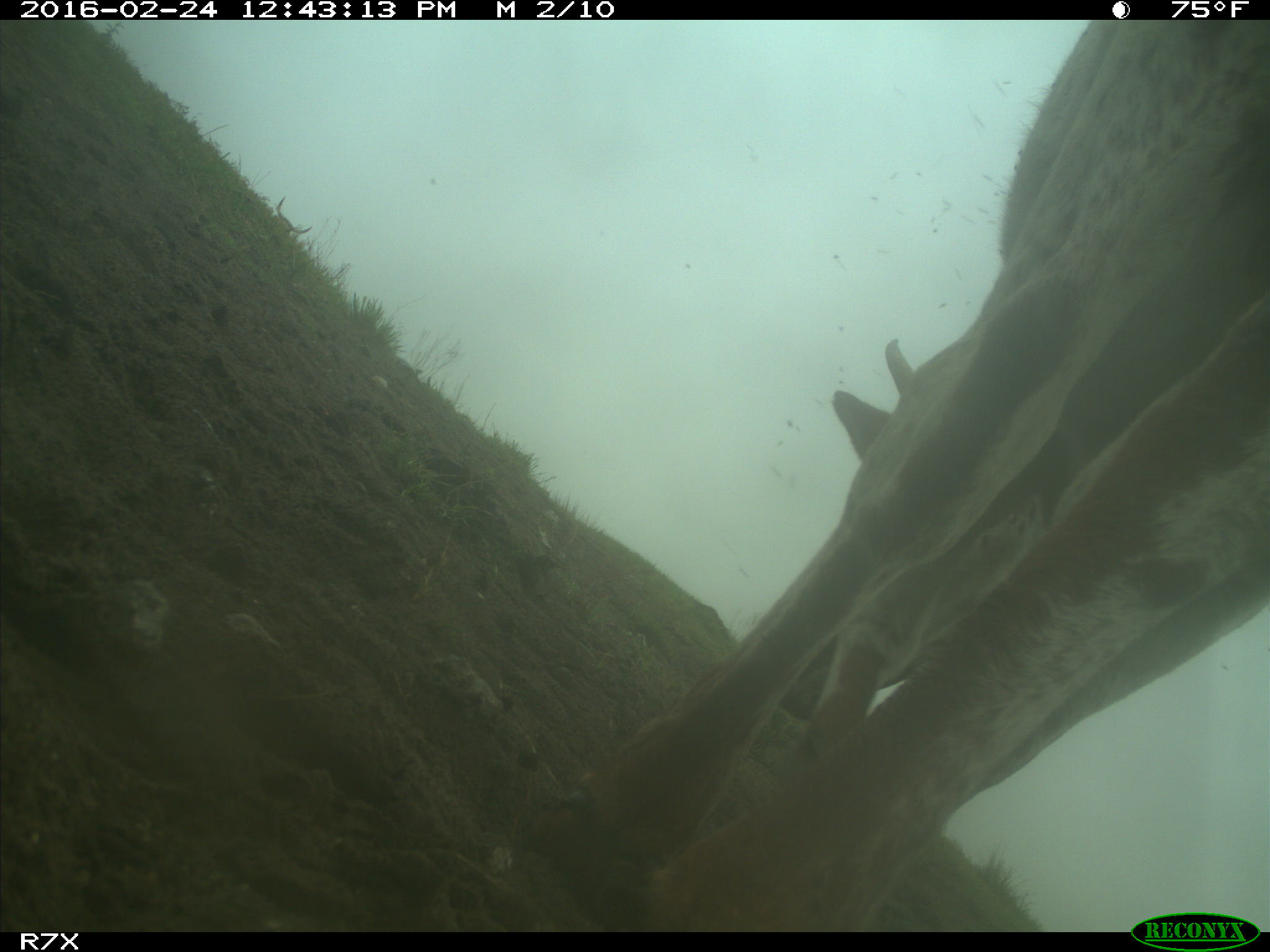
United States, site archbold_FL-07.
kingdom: Animalia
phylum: Chordata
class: Mammalia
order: Artiodactyla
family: Bovidae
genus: Bos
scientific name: Bos taurus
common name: domestic cow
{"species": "Bos taurus (domestic cow)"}